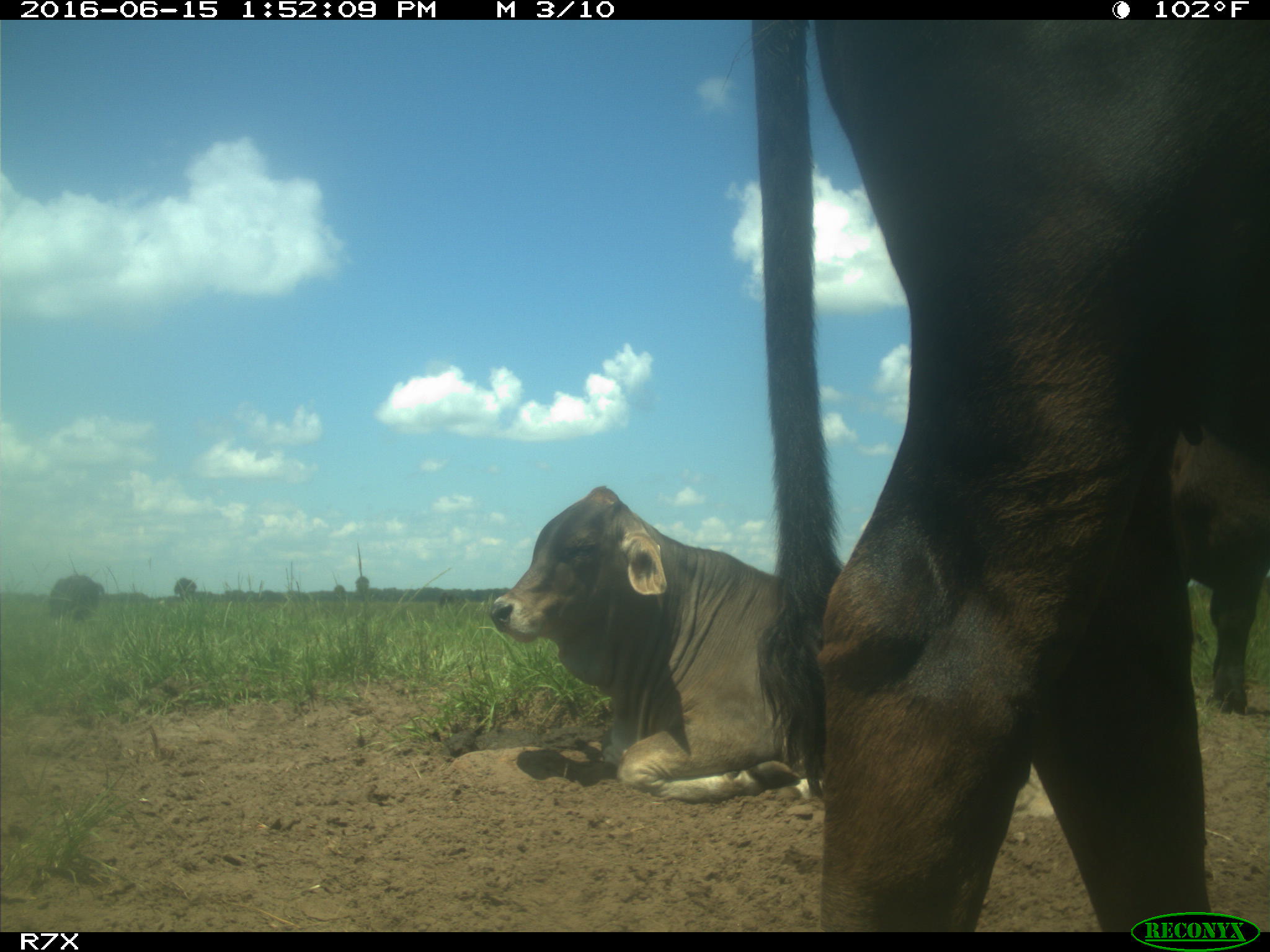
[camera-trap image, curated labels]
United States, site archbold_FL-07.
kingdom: Animalia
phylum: Chordata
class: Mammalia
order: Artiodactyla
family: Bovidae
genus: Bos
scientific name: Bos taurus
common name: domestic cow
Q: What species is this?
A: Bos taurus (domestic cow).